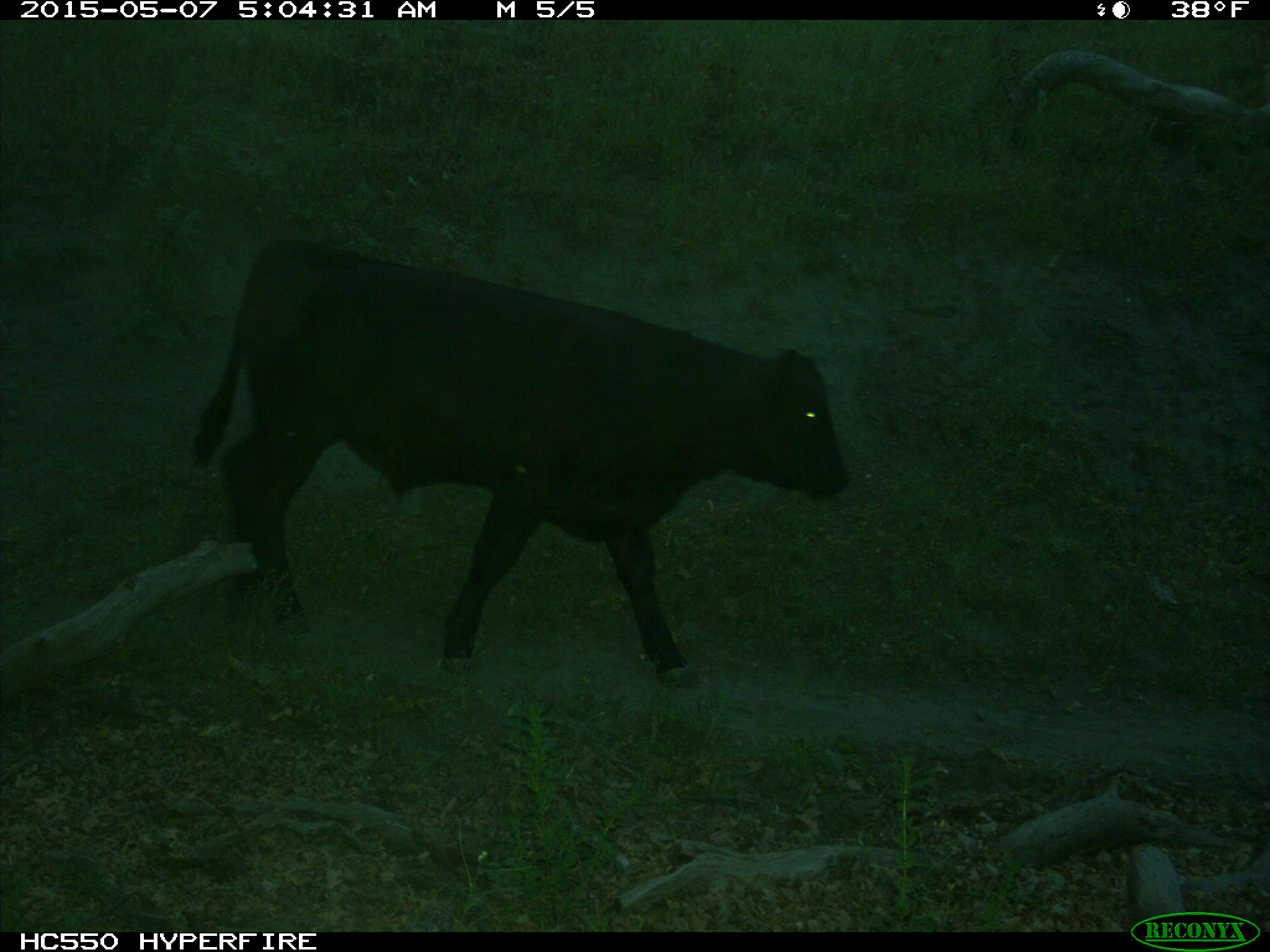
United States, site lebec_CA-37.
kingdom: Animalia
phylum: Chordata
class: Mammalia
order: Artiodactyla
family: Bovidae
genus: Bos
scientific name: Bos taurus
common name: domestic cow